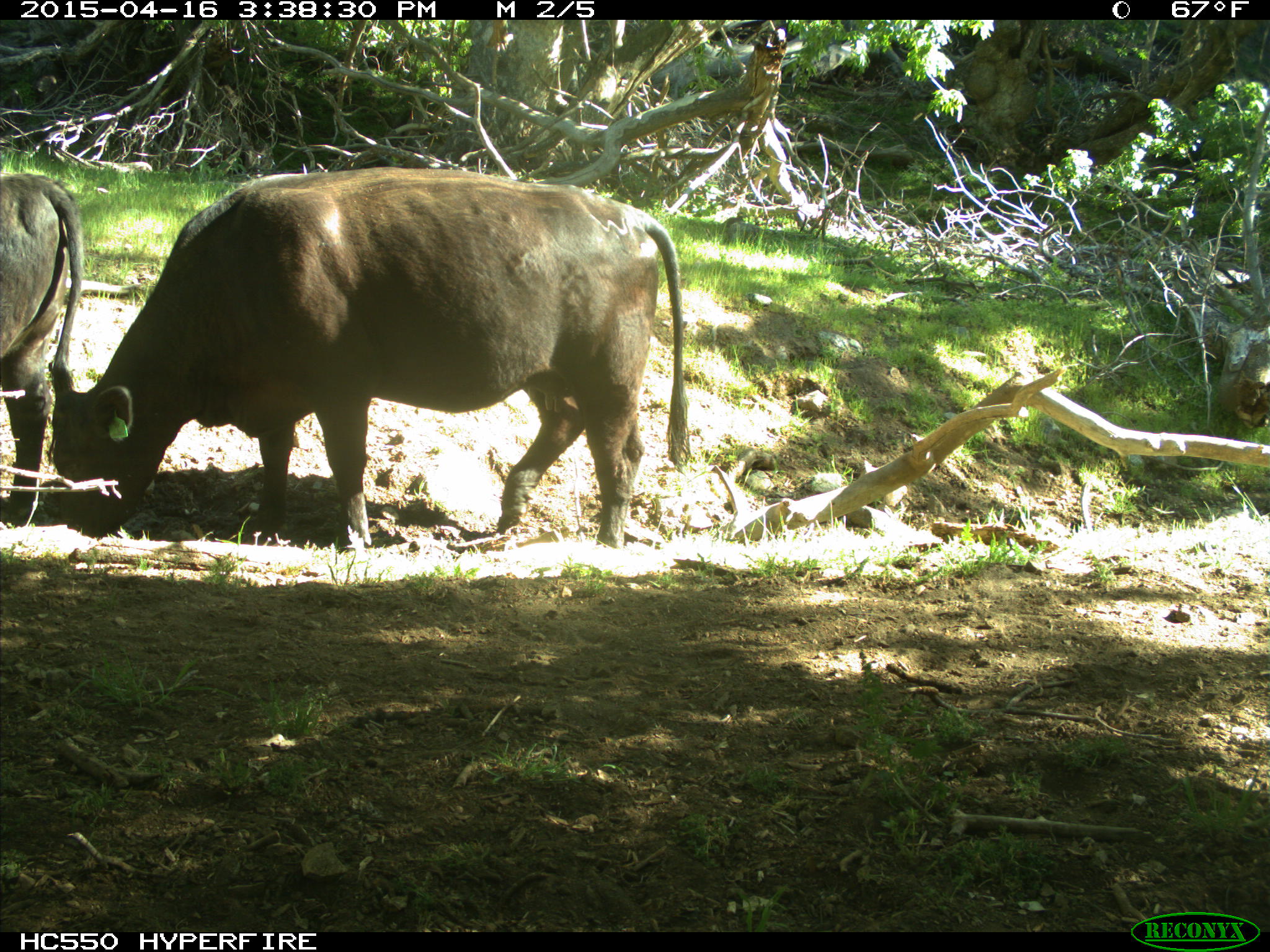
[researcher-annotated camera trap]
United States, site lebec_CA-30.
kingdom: Animalia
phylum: Chordata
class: Mammalia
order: Artiodactyla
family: Bovidae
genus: Bos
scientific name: Bos taurus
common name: domestic cow